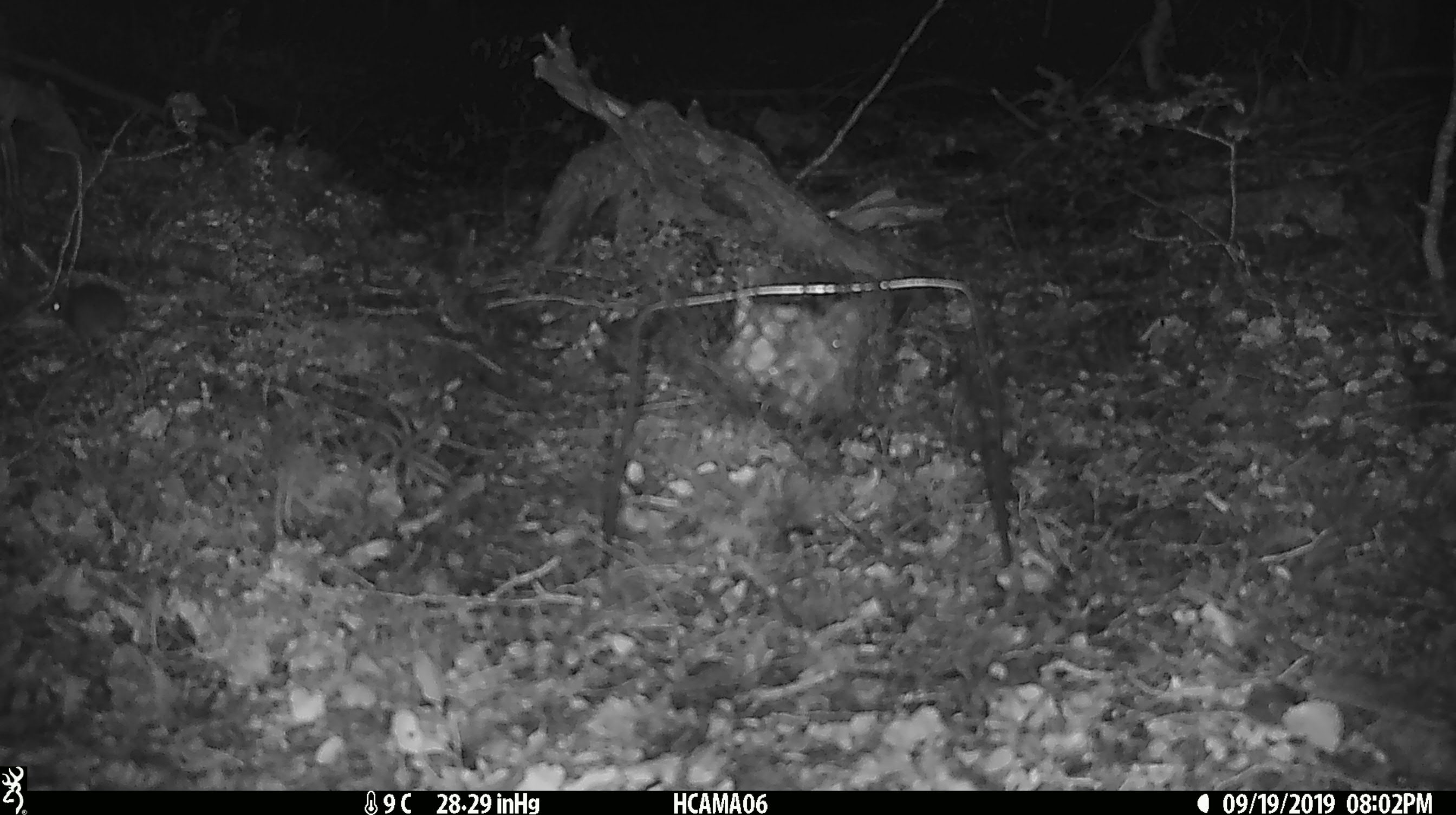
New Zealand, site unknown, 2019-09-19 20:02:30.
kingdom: Animalia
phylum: Chordata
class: Mammalia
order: Rodentia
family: Muridae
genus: Mus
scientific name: Mus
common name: mouse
Mouse (Mus).